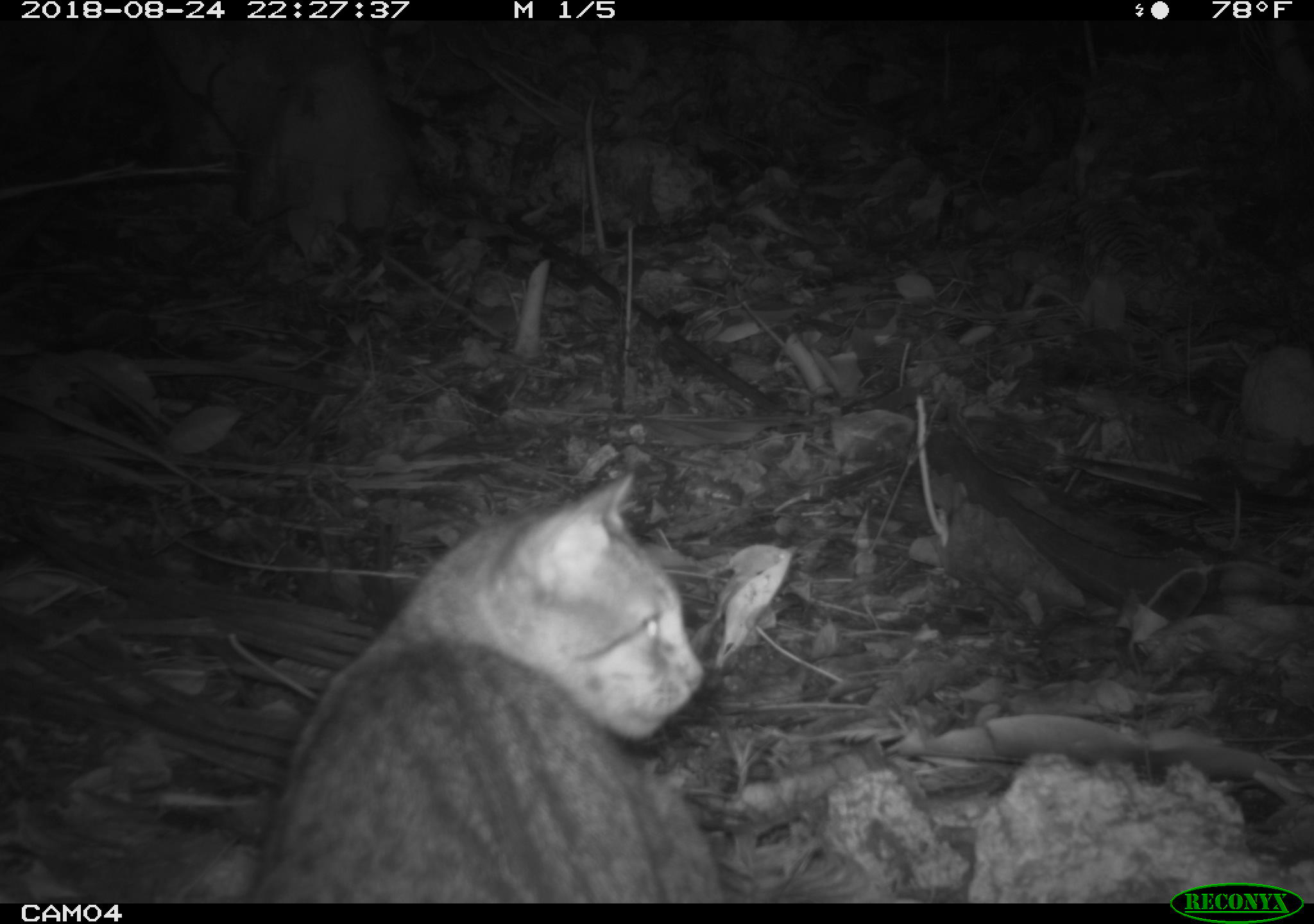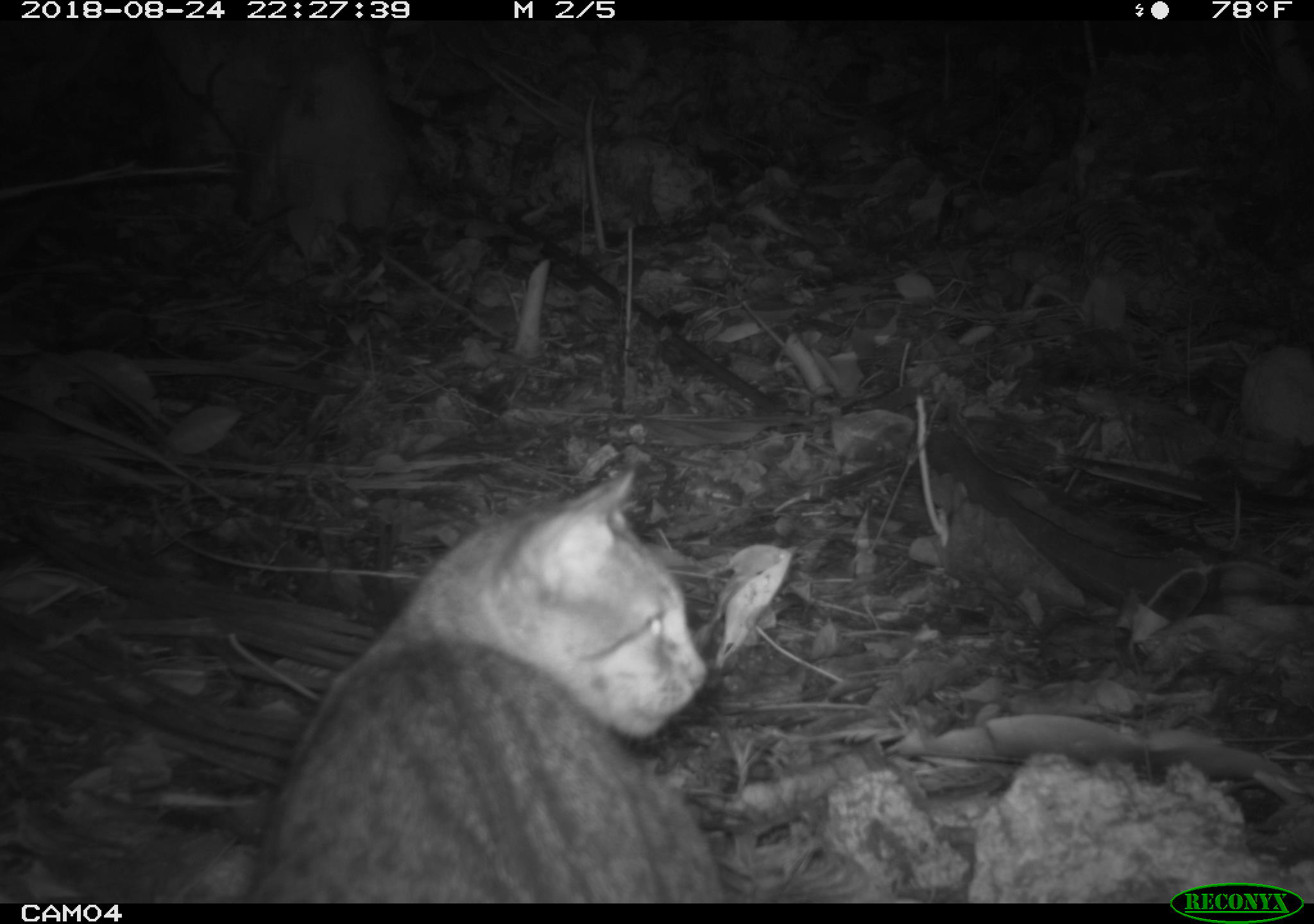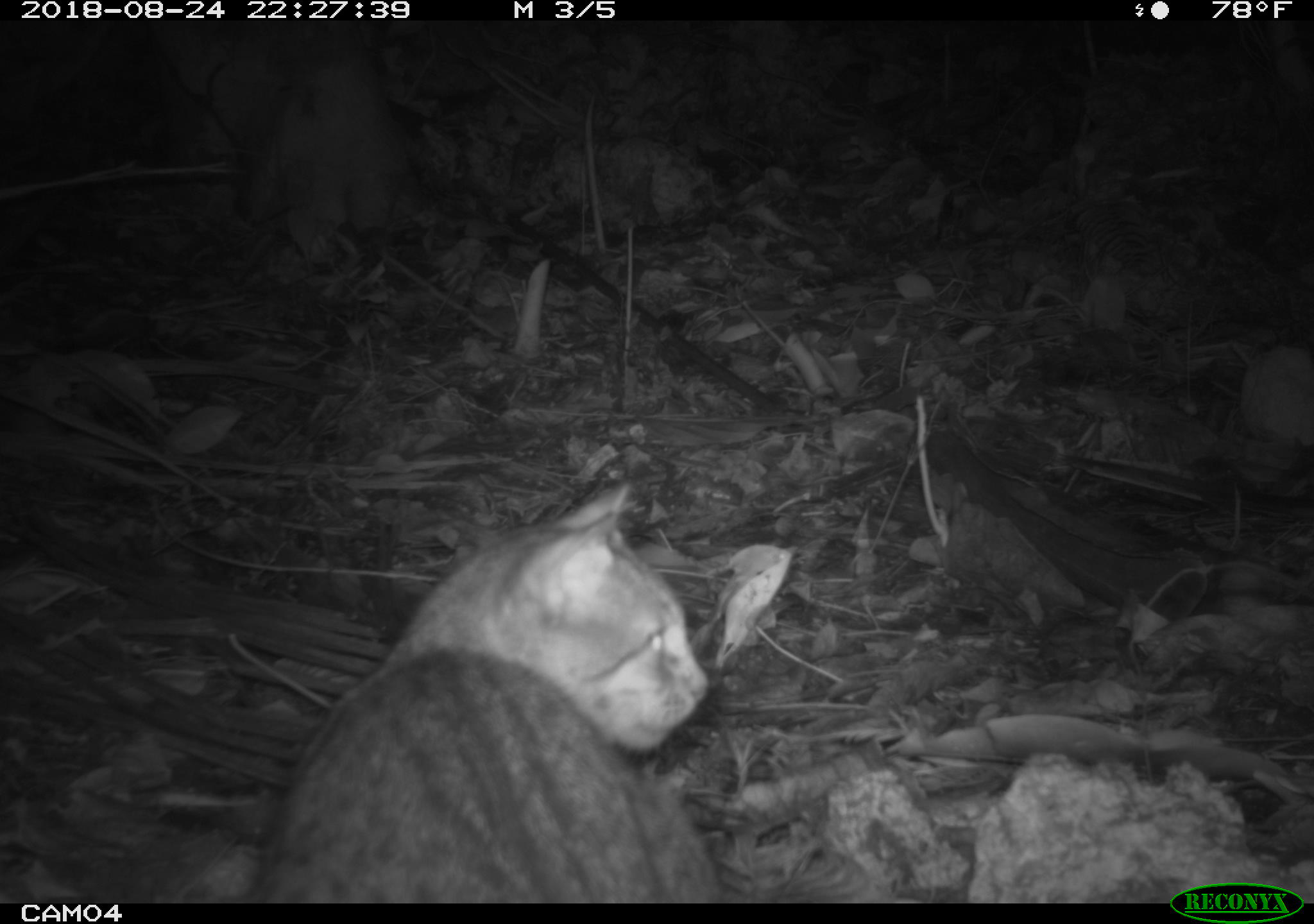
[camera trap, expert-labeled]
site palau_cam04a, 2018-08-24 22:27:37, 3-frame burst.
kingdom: Animalia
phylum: Chordata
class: Mammalia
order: Carnivora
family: Felidae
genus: Felis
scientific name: Felis catus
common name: cat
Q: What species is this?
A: Cat (Felis catus).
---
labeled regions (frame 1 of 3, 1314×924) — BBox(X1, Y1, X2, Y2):
cat: BBox(236, 464, 735, 902)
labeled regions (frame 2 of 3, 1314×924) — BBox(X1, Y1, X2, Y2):
cat: BBox(237, 459, 734, 902)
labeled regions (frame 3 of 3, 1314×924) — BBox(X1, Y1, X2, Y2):
cat: BBox(240, 475, 730, 902)